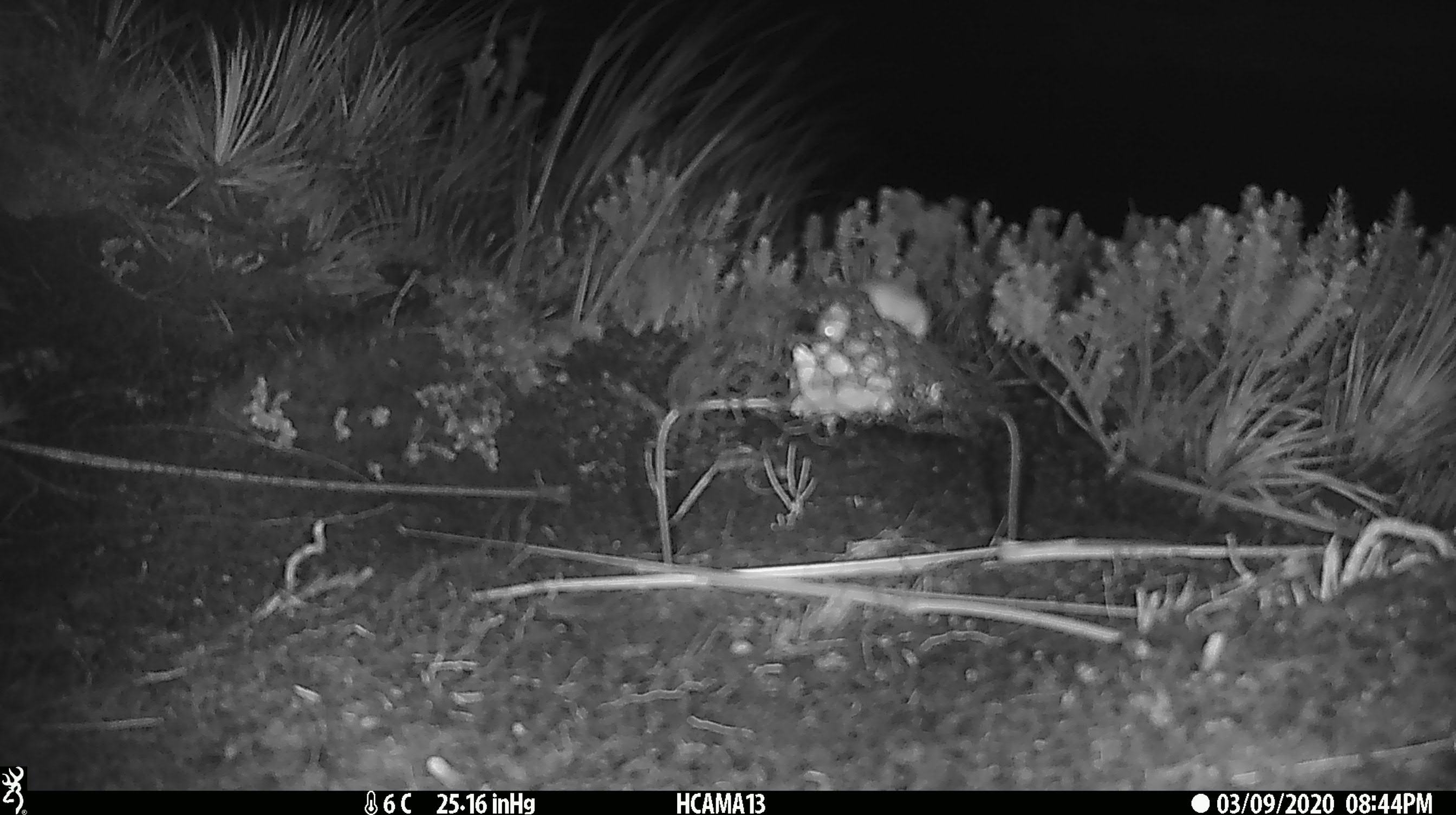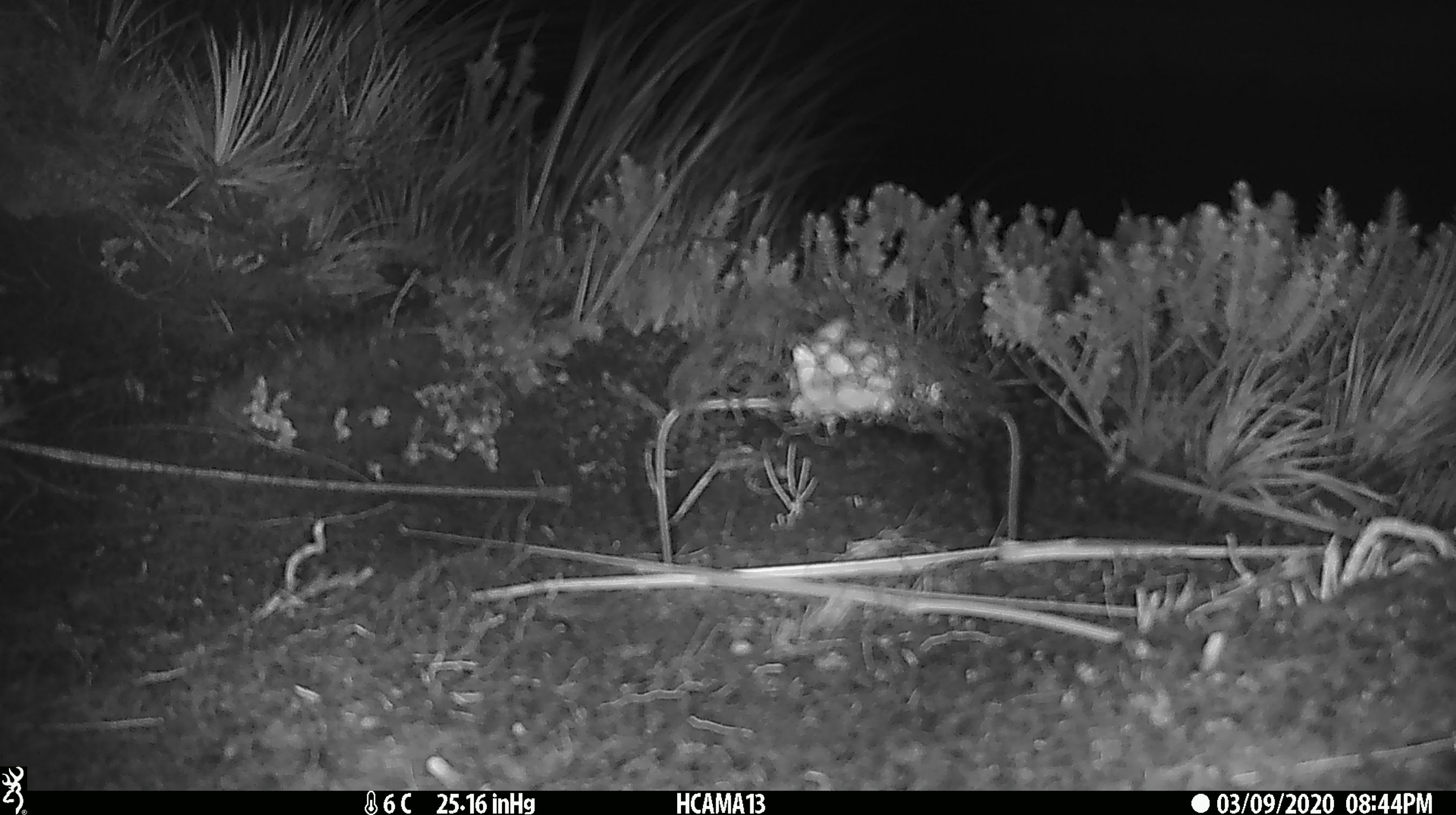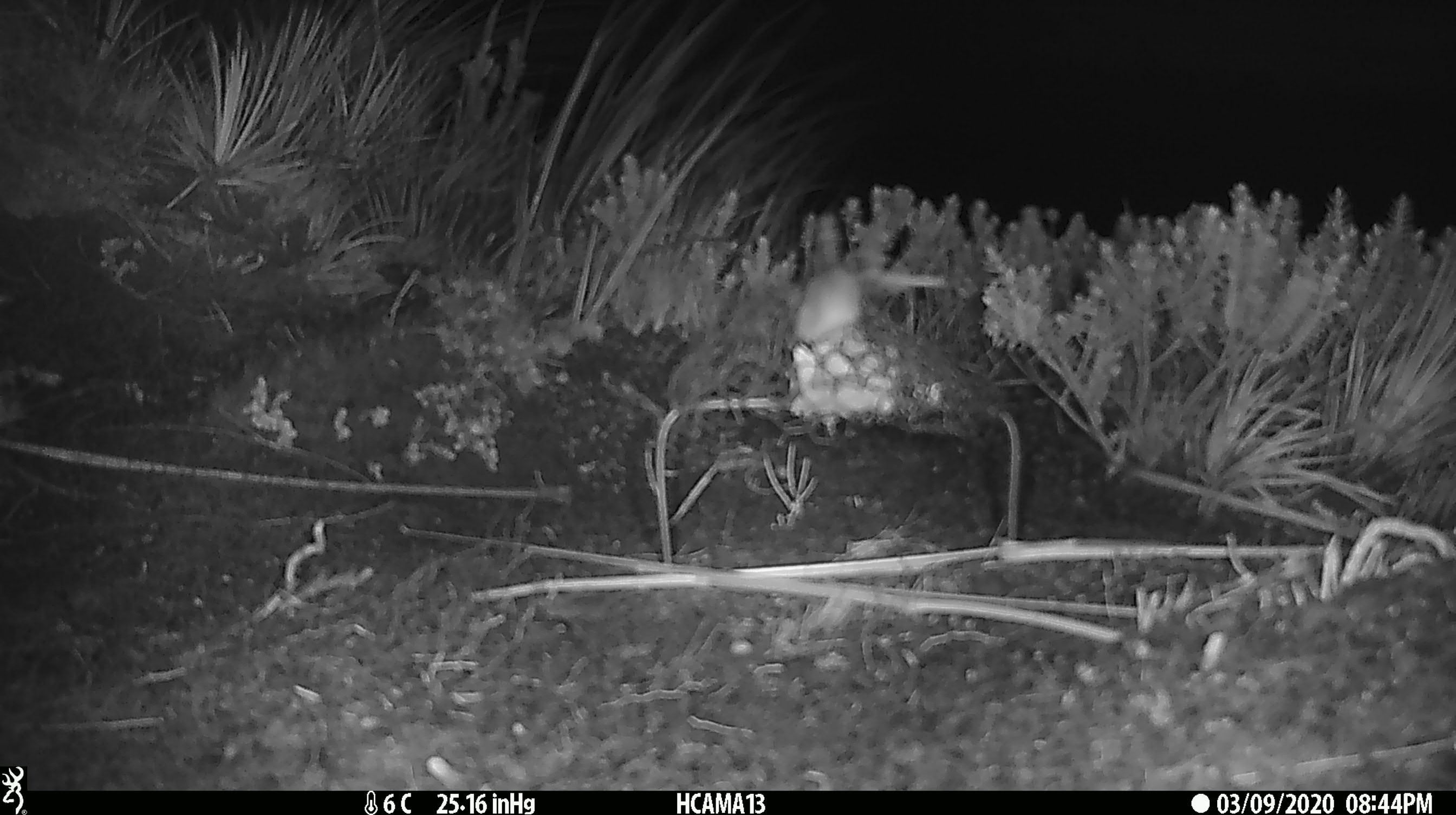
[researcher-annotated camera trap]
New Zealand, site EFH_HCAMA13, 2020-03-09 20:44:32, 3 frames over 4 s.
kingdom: Animalia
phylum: Chordata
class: Mammalia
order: Rodentia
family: Muridae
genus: Mus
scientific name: Mus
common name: mouse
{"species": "mouse (Mus)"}